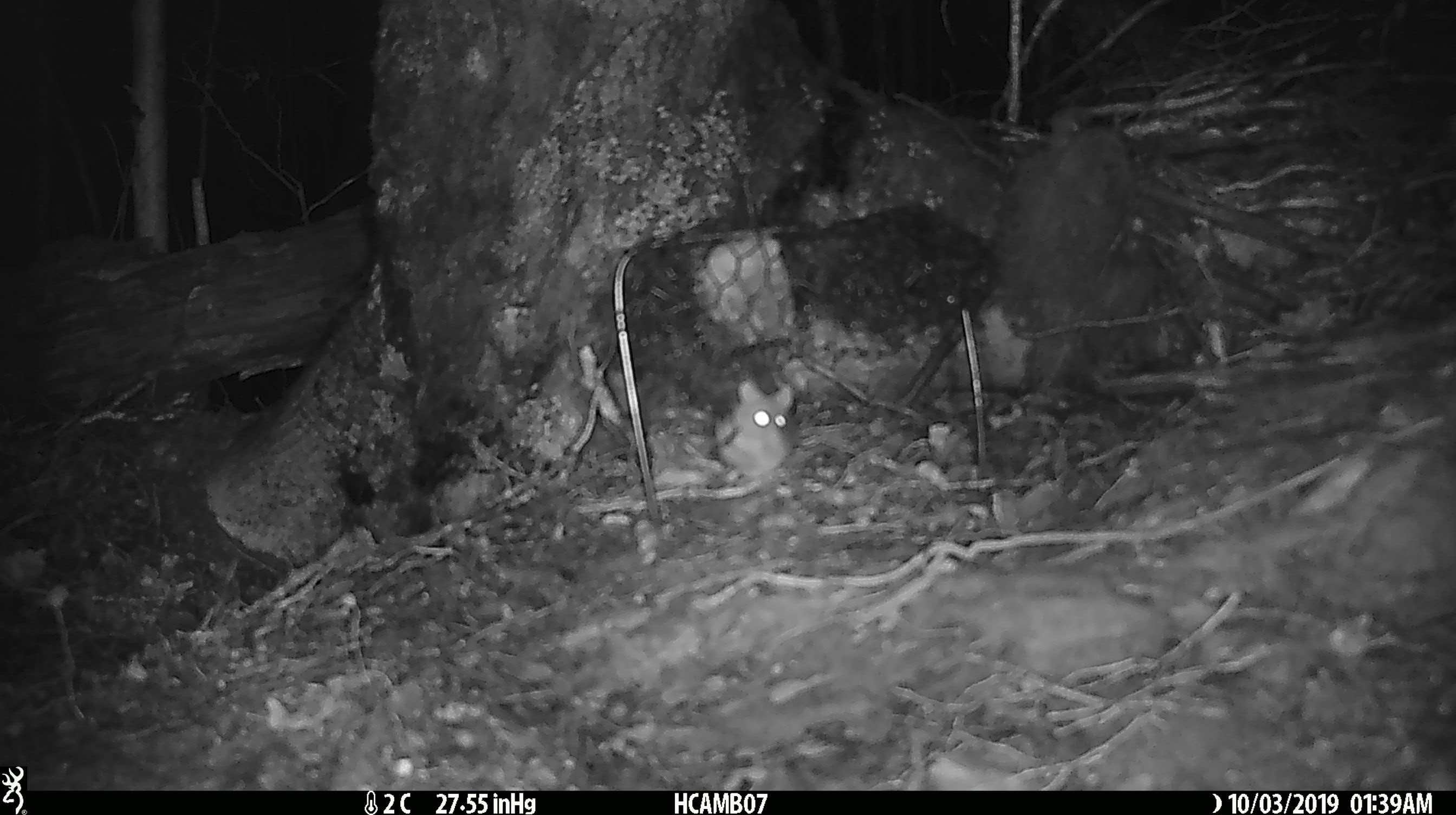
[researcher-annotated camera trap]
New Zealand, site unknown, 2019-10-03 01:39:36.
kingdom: Animalia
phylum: Chordata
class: Mammalia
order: Rodentia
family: Muridae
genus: Mus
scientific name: Mus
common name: mouse